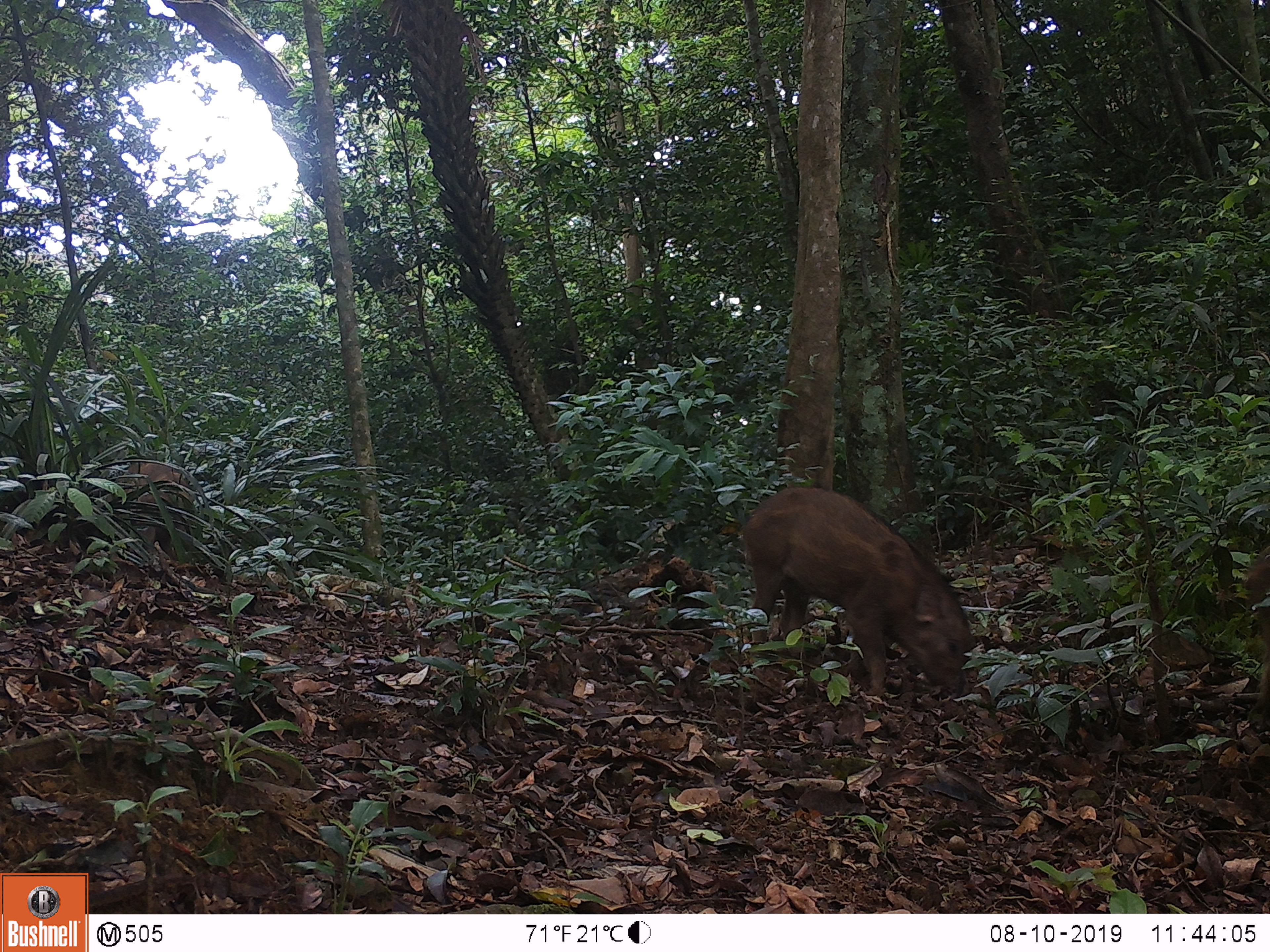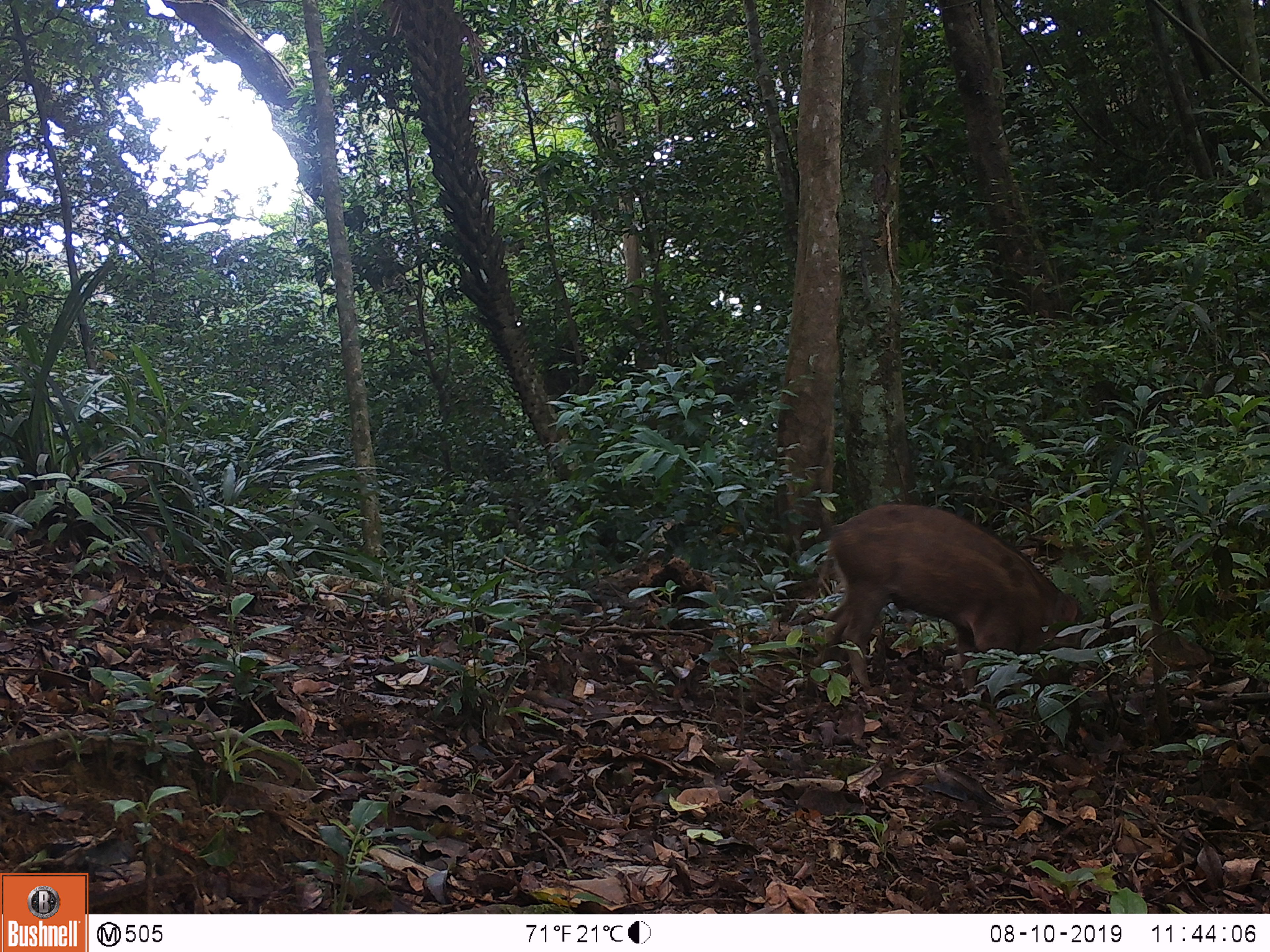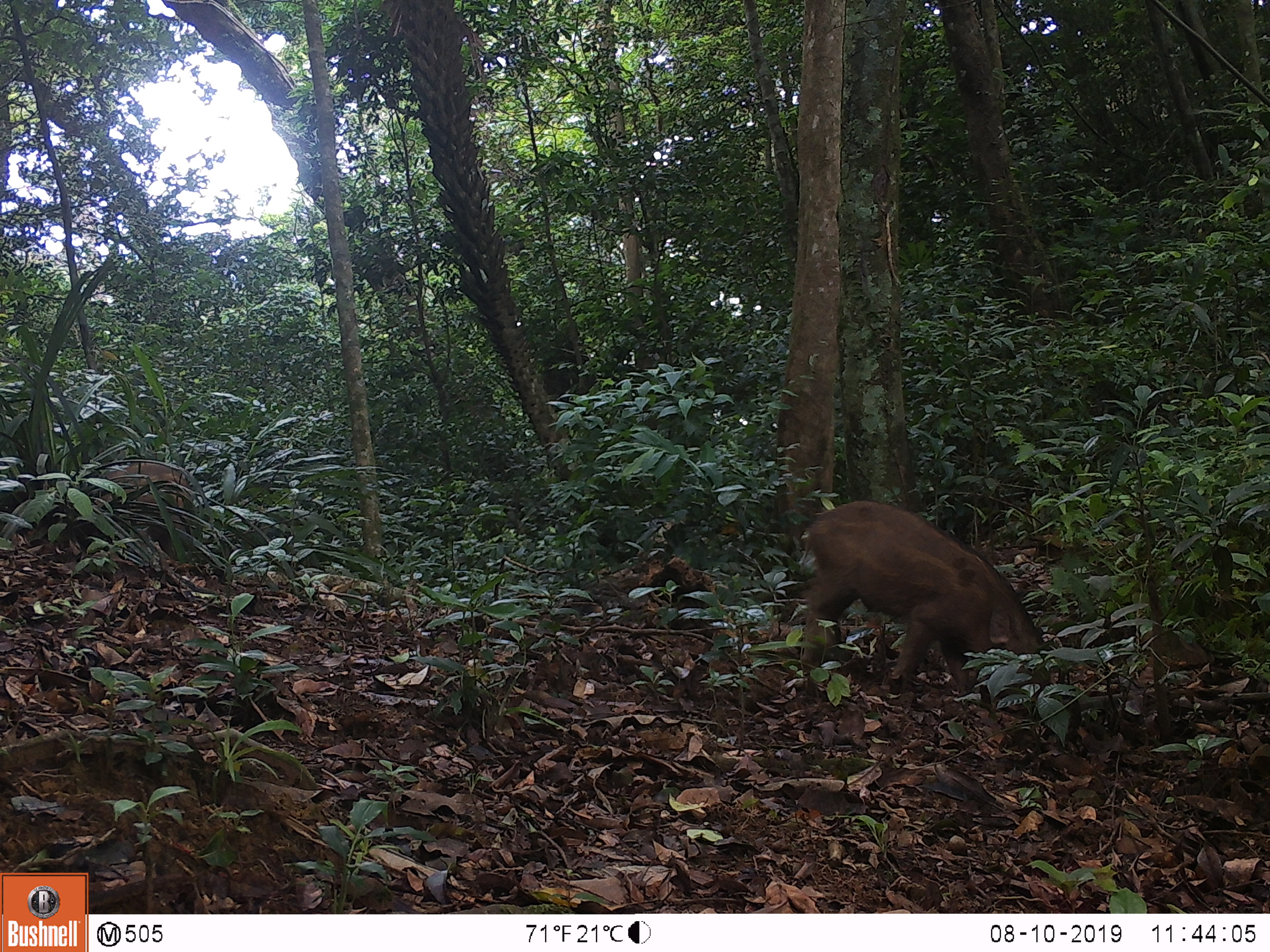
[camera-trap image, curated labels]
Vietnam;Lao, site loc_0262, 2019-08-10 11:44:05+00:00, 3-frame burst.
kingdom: Animalia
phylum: Chordata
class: Mammalia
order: Artiodactyla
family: Suidae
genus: Sus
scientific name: Sus scrofa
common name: eurasian wild pig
Eurasian wild pig (Sus scrofa). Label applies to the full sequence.